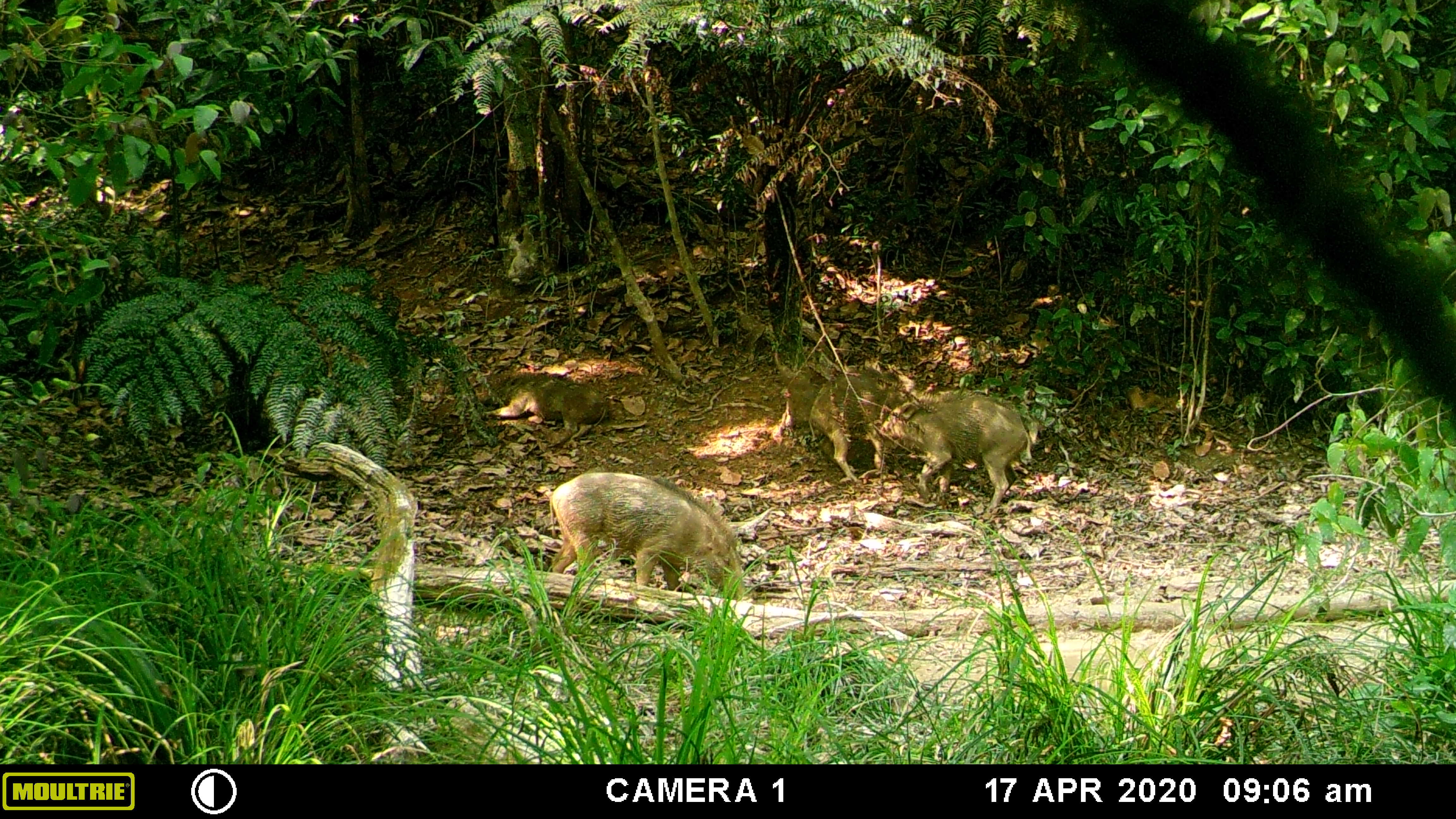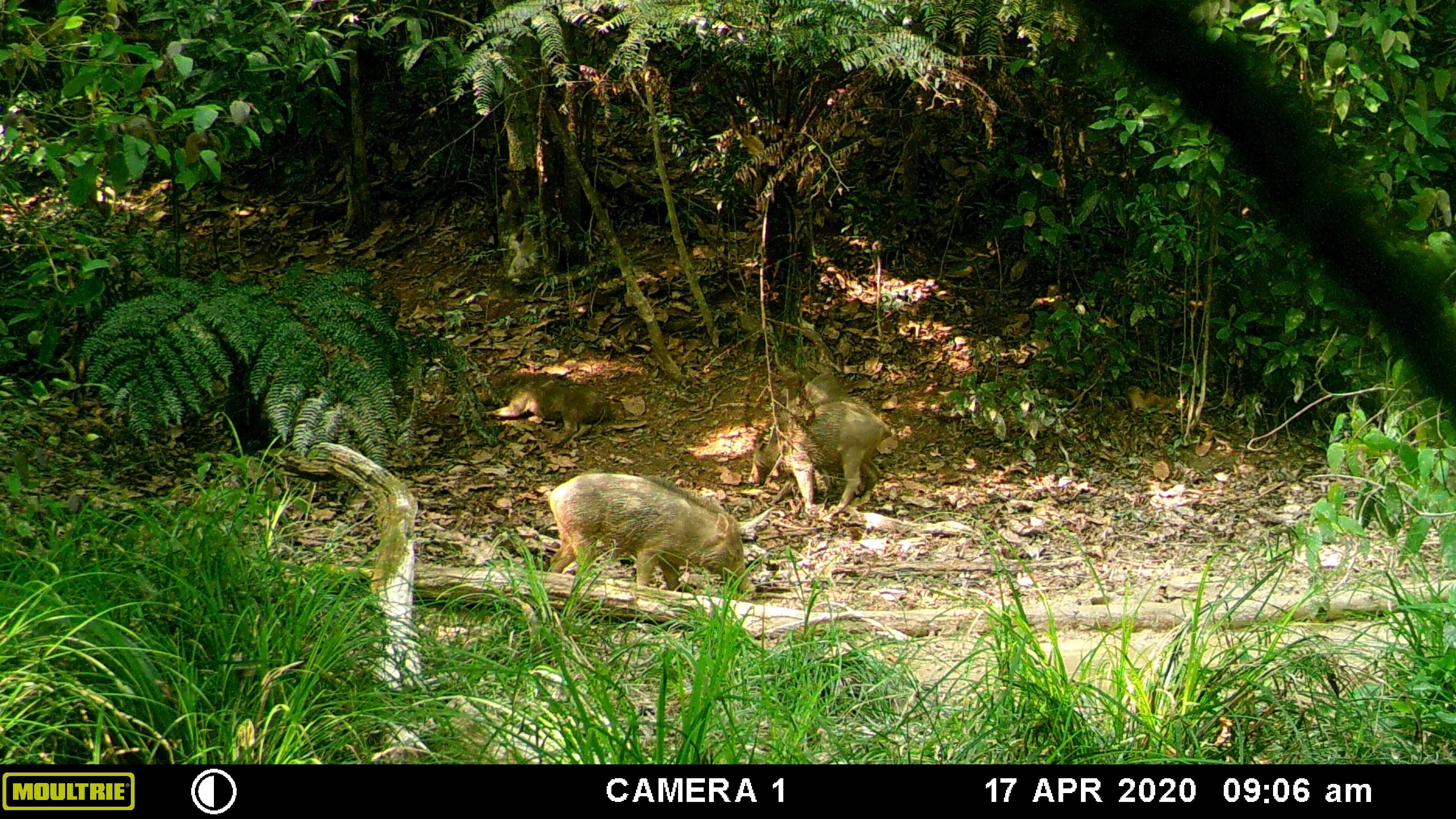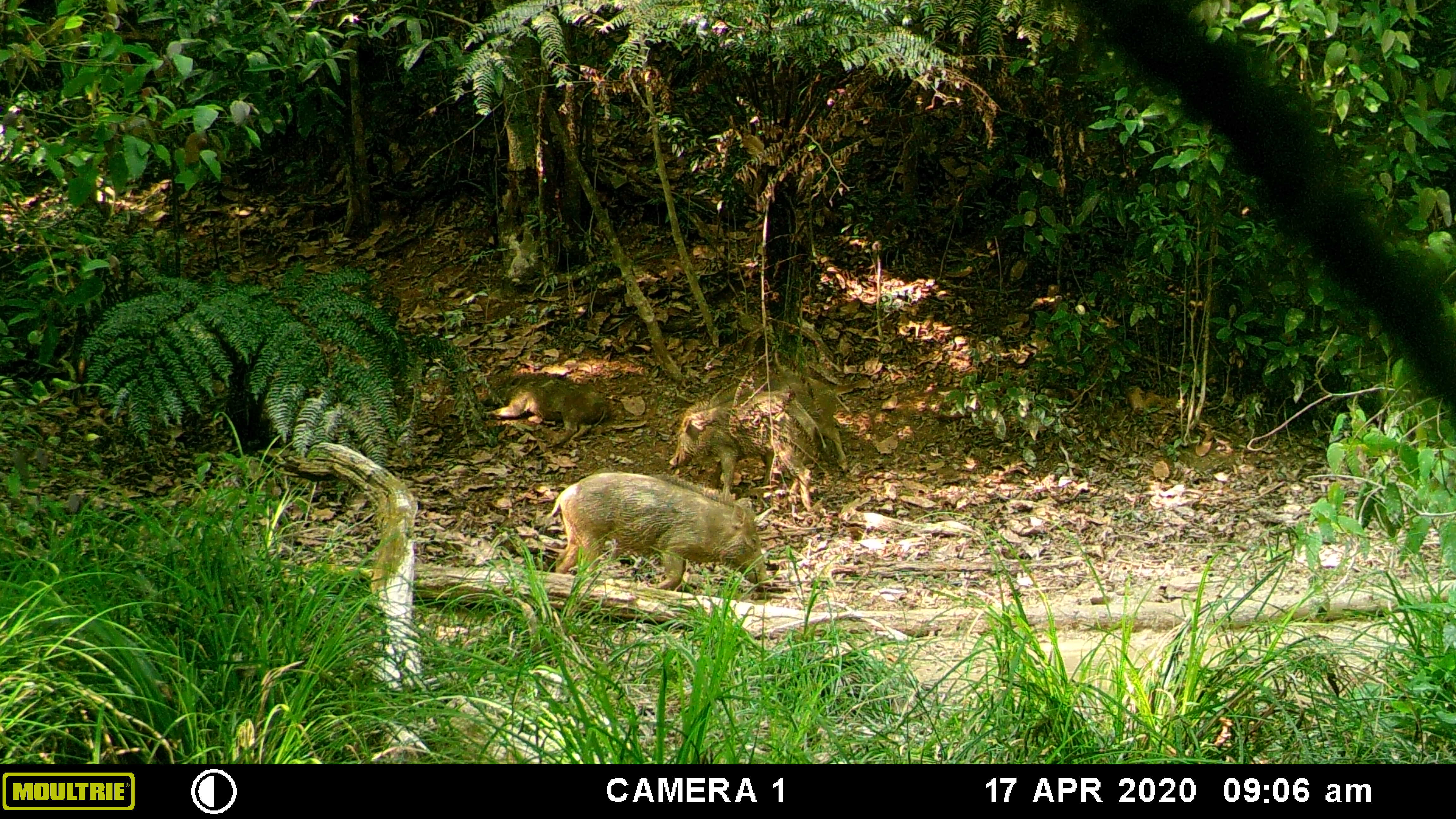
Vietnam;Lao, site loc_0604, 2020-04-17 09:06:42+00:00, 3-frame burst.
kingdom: Animalia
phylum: Chordata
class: Mammalia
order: Artiodactyla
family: Suidae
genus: Sus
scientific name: Sus scrofa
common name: eurasian wild pig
Eurasian wild pig (Sus scrofa). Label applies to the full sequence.